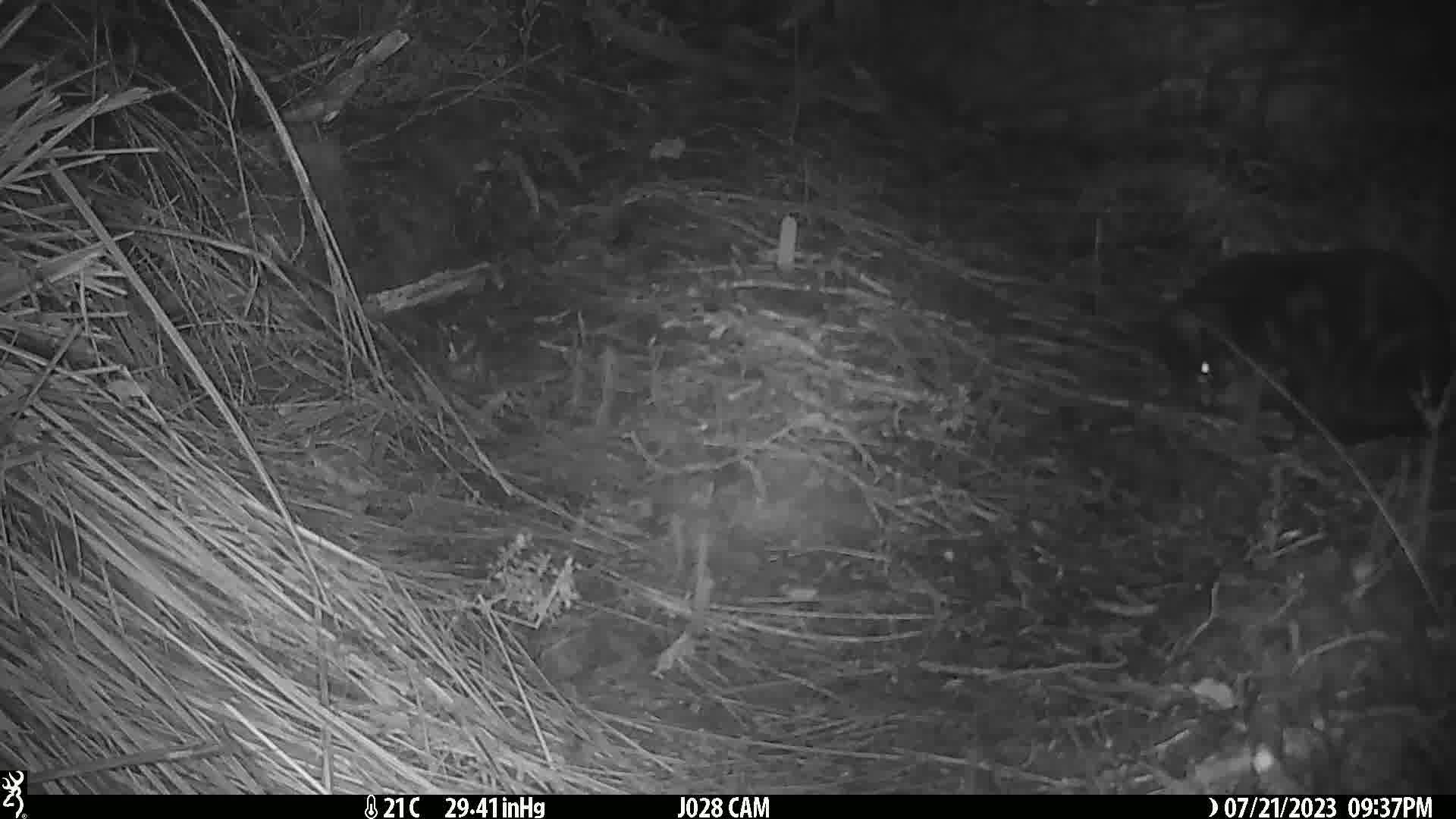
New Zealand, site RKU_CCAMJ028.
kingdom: Animalia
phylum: Chordata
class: Mammalia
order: Carnivora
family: Felidae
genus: Felis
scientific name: Felis catus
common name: domestic cat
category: cat